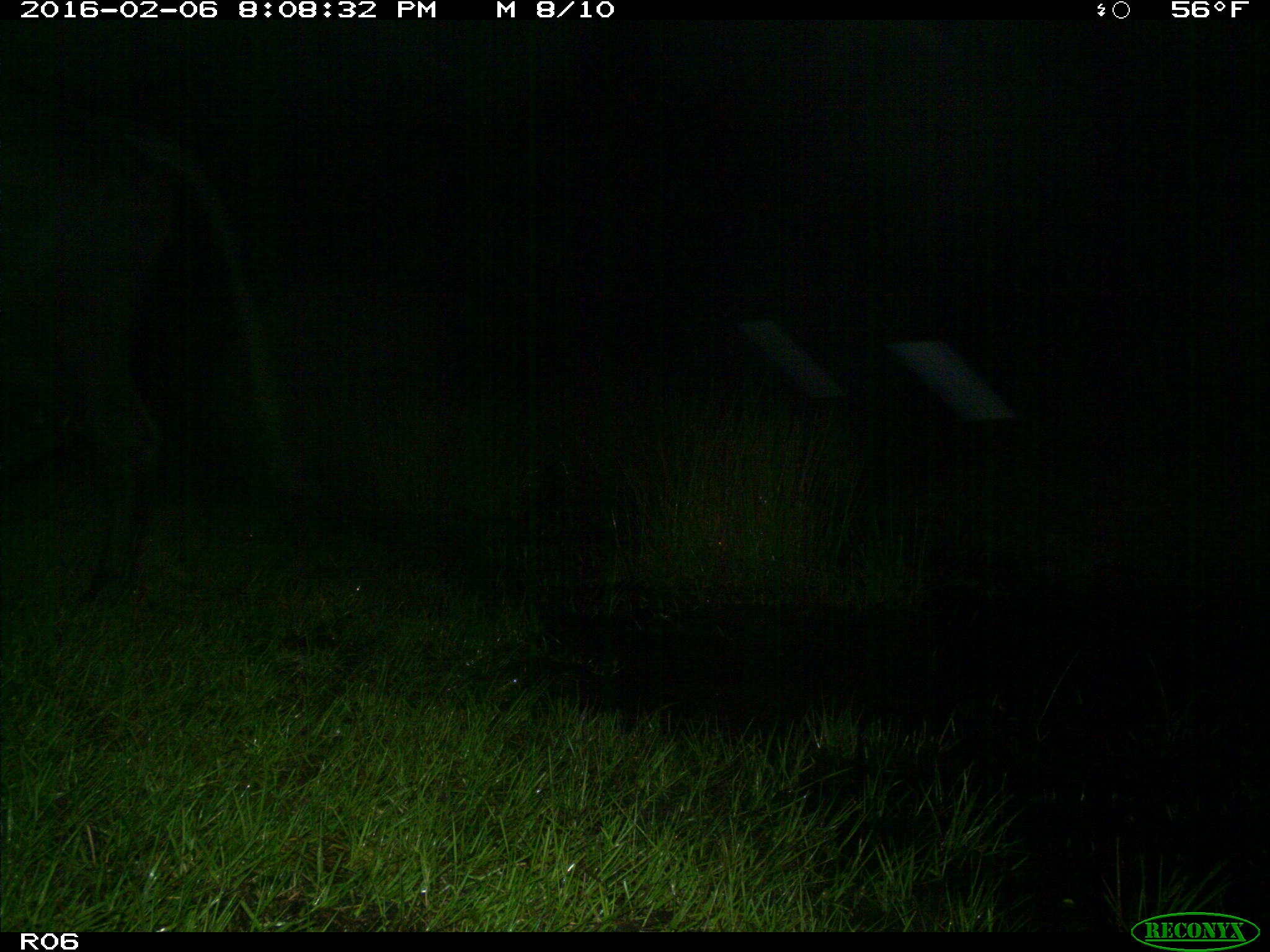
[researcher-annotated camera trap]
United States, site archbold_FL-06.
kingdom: Animalia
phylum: Chordata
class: Mammalia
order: Artiodactyla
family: Bovidae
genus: Bos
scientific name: Bos taurus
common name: domestic cow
Bos taurus (domestic cow).